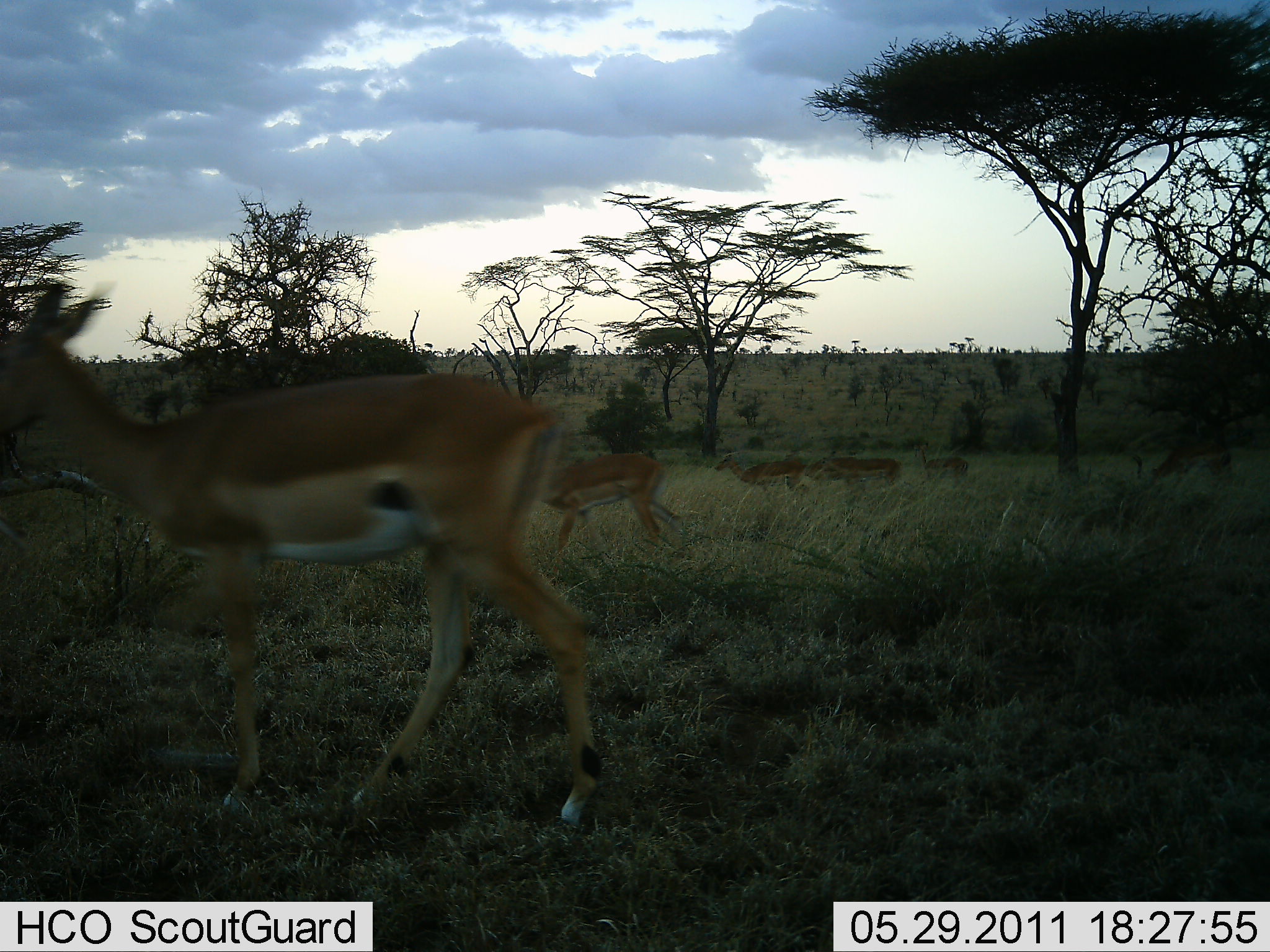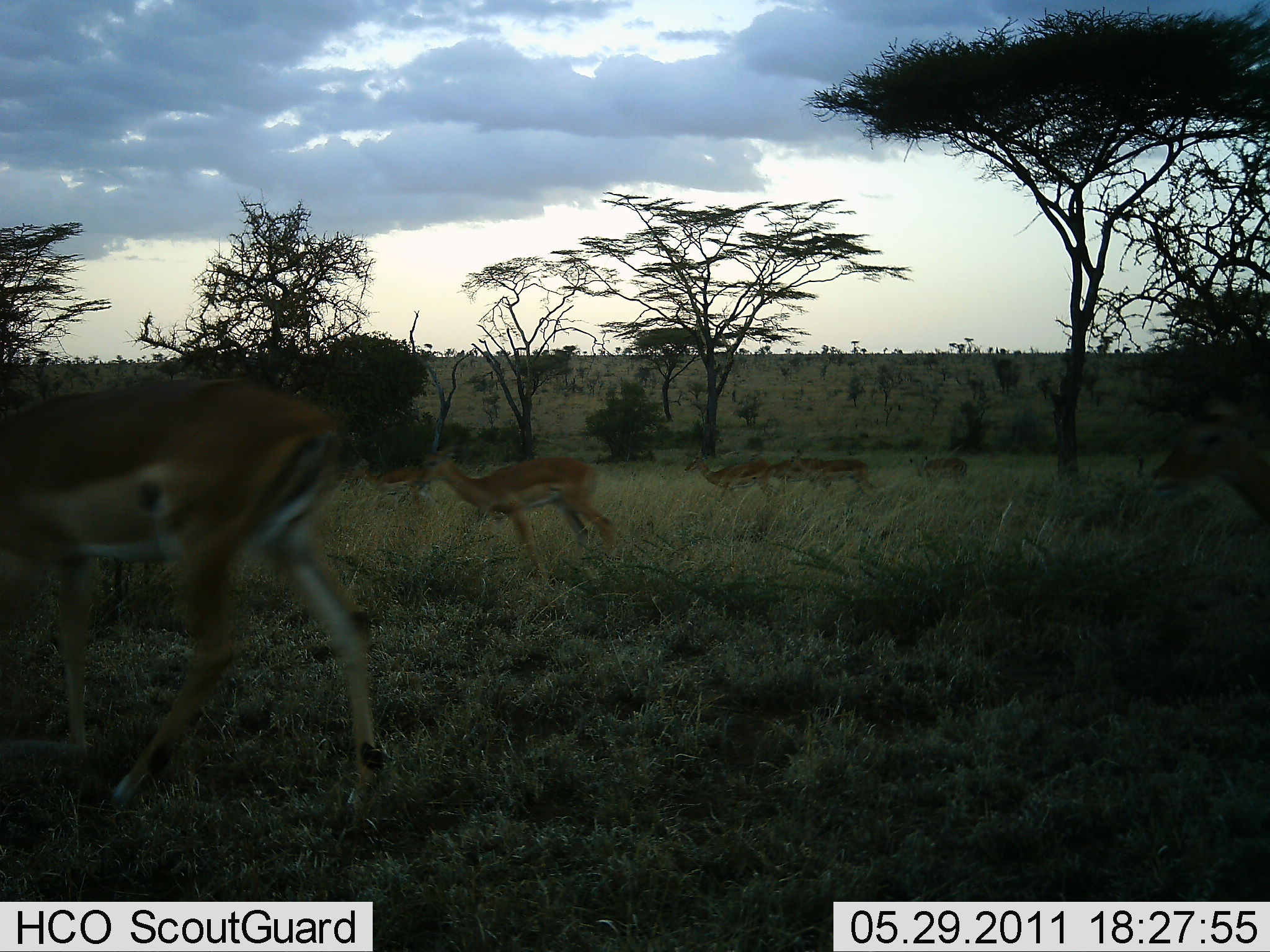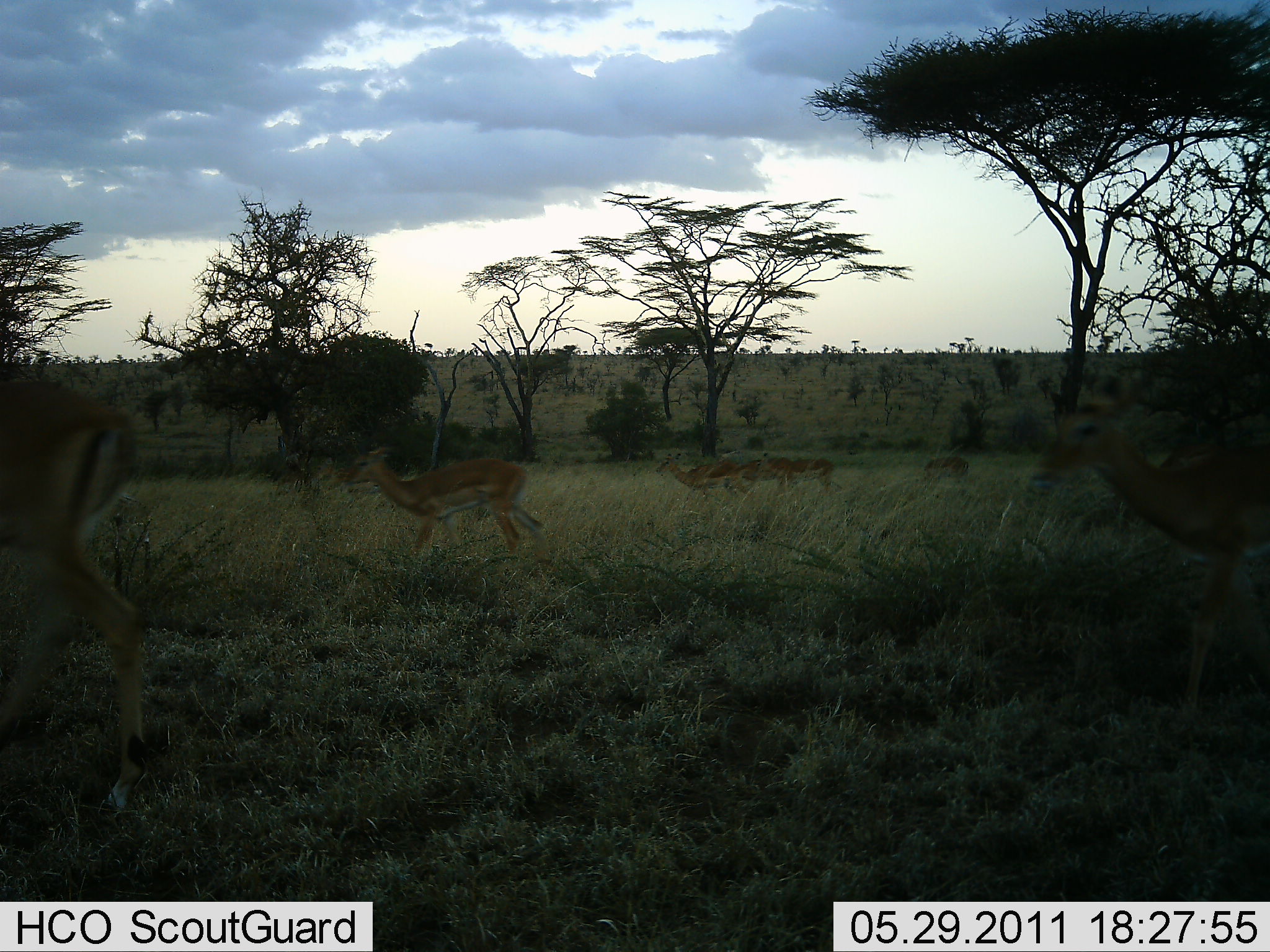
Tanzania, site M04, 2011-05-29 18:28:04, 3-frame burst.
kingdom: Animalia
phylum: Chordata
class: Mammalia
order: Artiodactyla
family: Bovidae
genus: Nanger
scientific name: Nanger granti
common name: grant's gazelle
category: gazellegrants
Gazellegrants (grant's gazelle) (Nanger granti), count 7. Behavior (volunteer vote fractions): standing 17%, resting 0%, moving 100%, interacting 0%. Young present (vote fraction): 0%. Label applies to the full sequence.